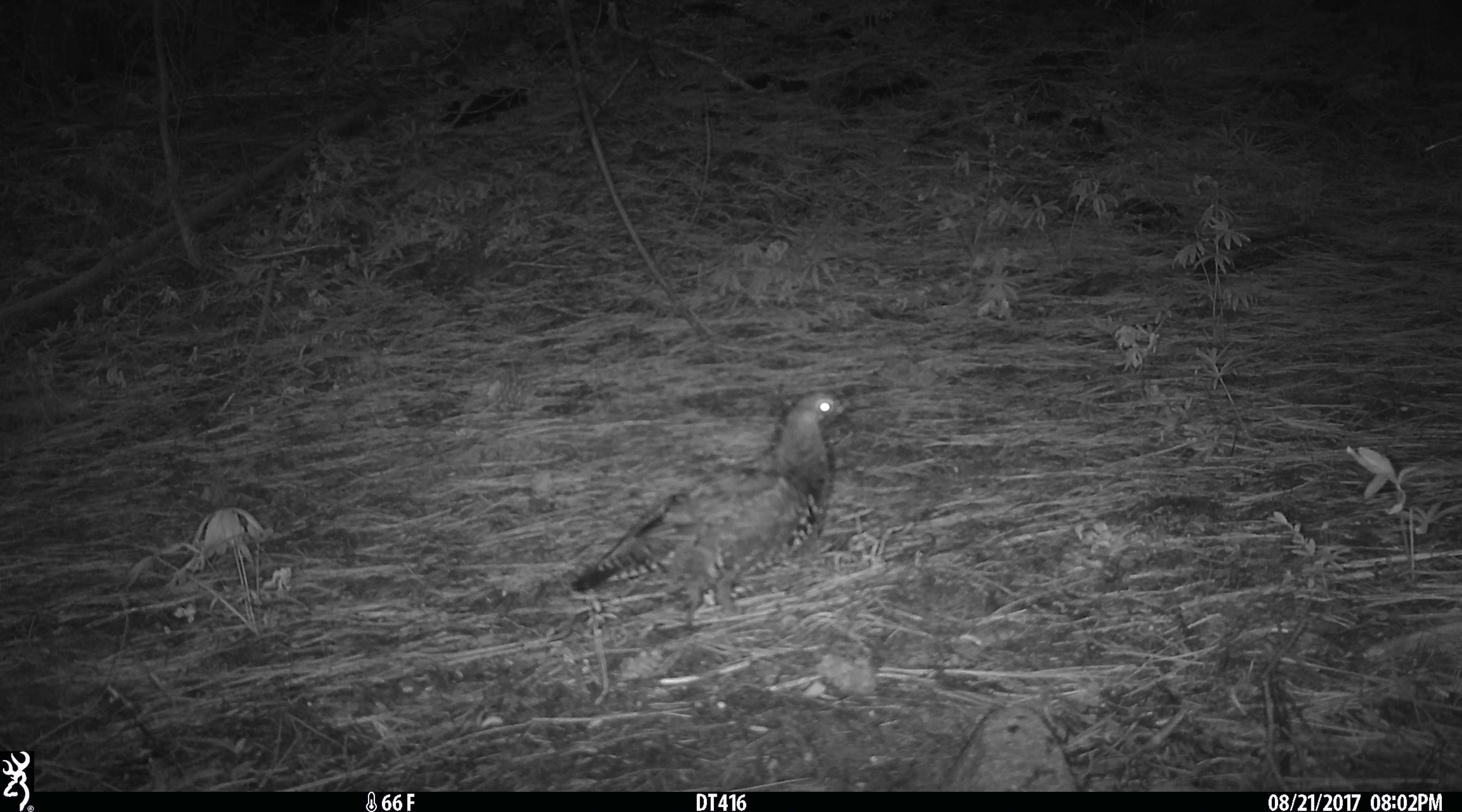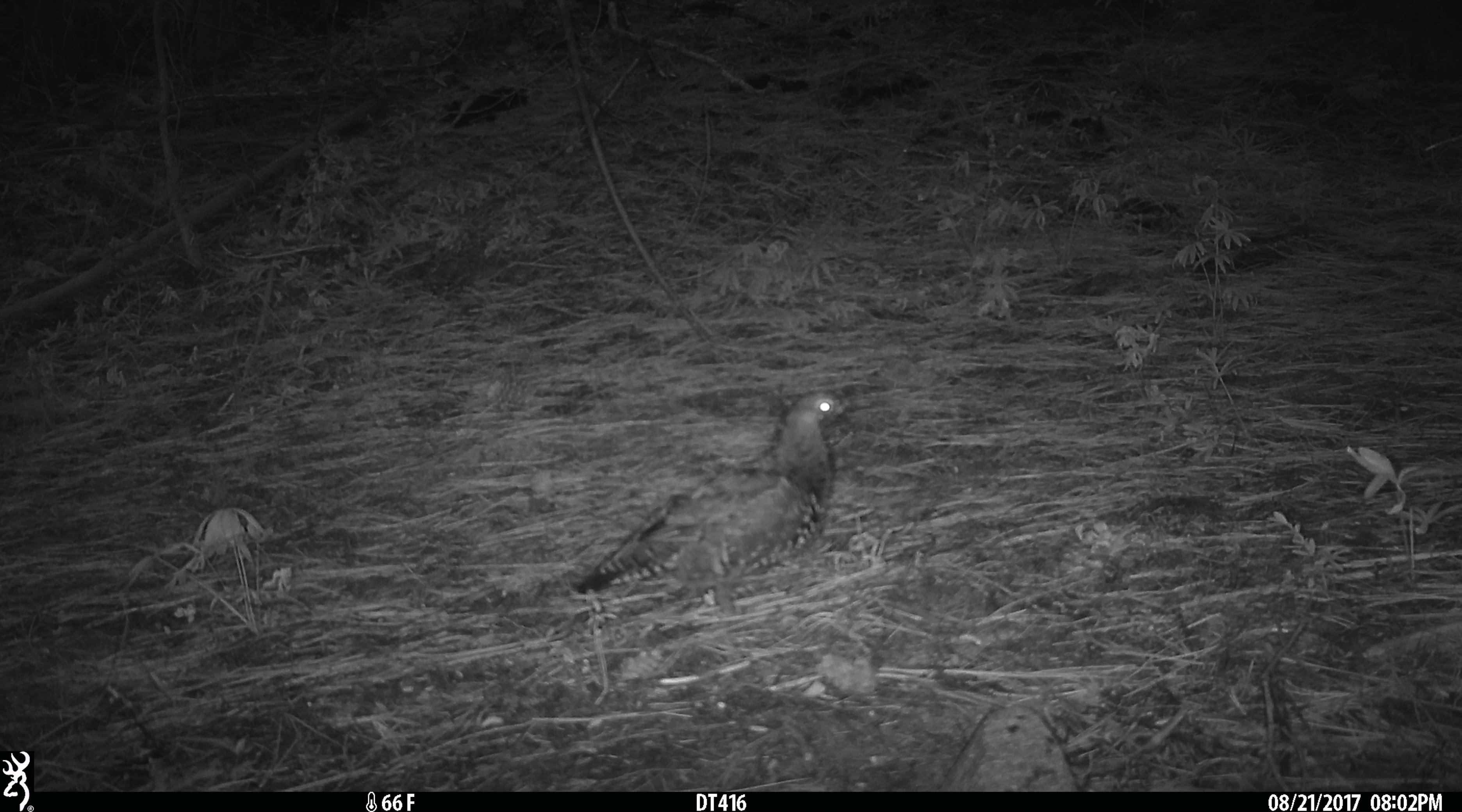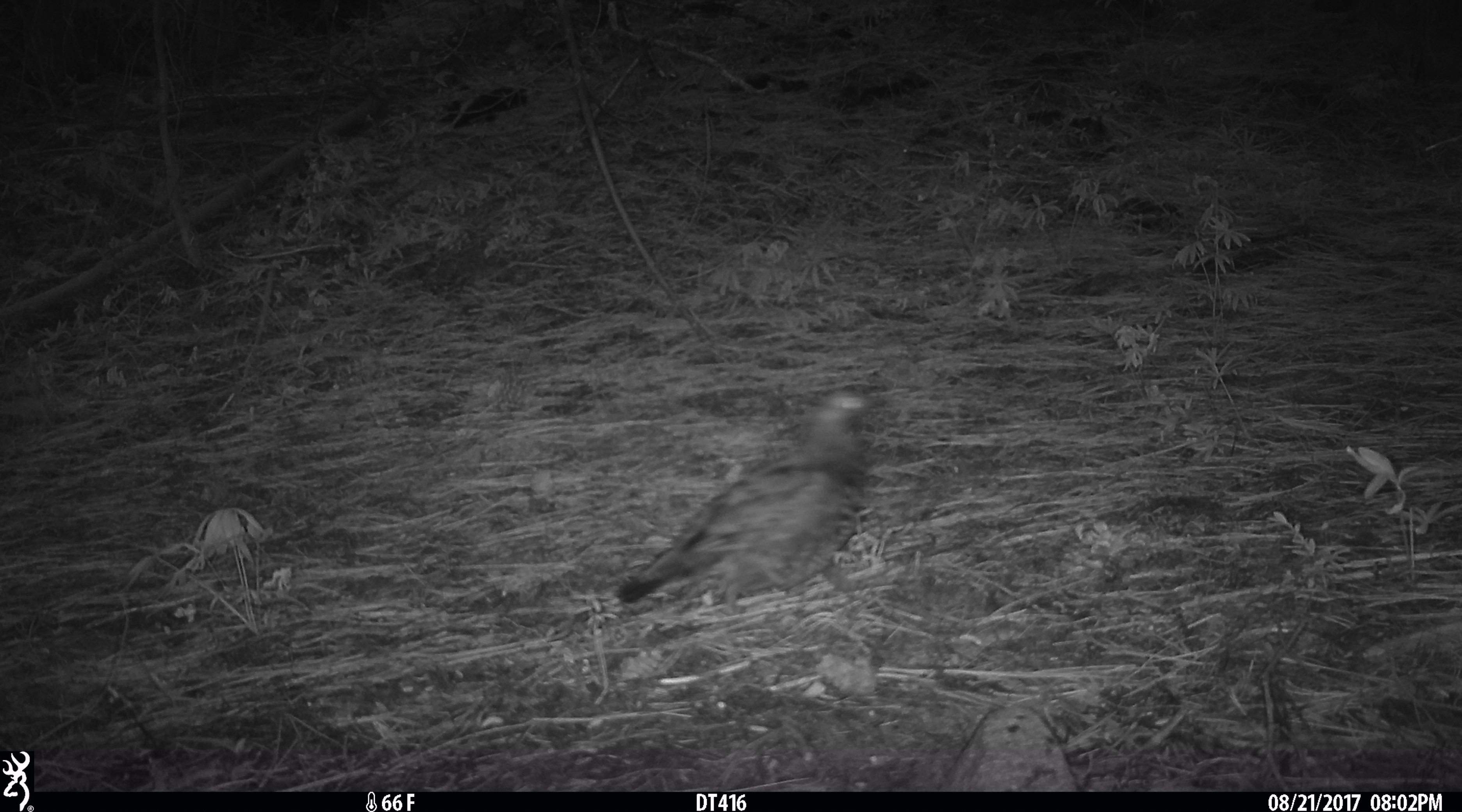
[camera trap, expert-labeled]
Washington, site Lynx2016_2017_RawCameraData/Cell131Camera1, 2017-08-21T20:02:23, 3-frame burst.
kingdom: Animalia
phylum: Chordata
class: Aves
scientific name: Aves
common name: birds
Aves (birds). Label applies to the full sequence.